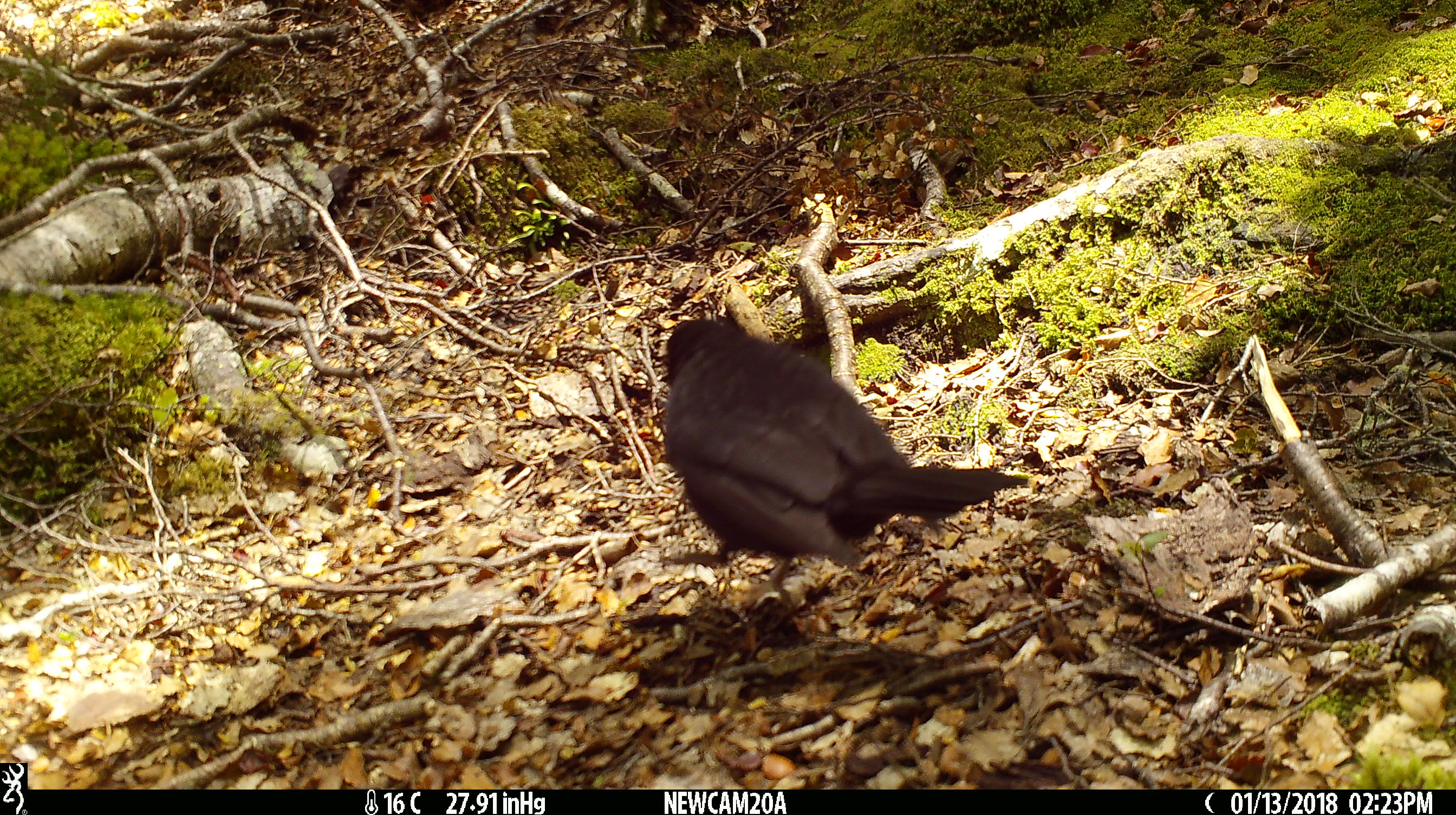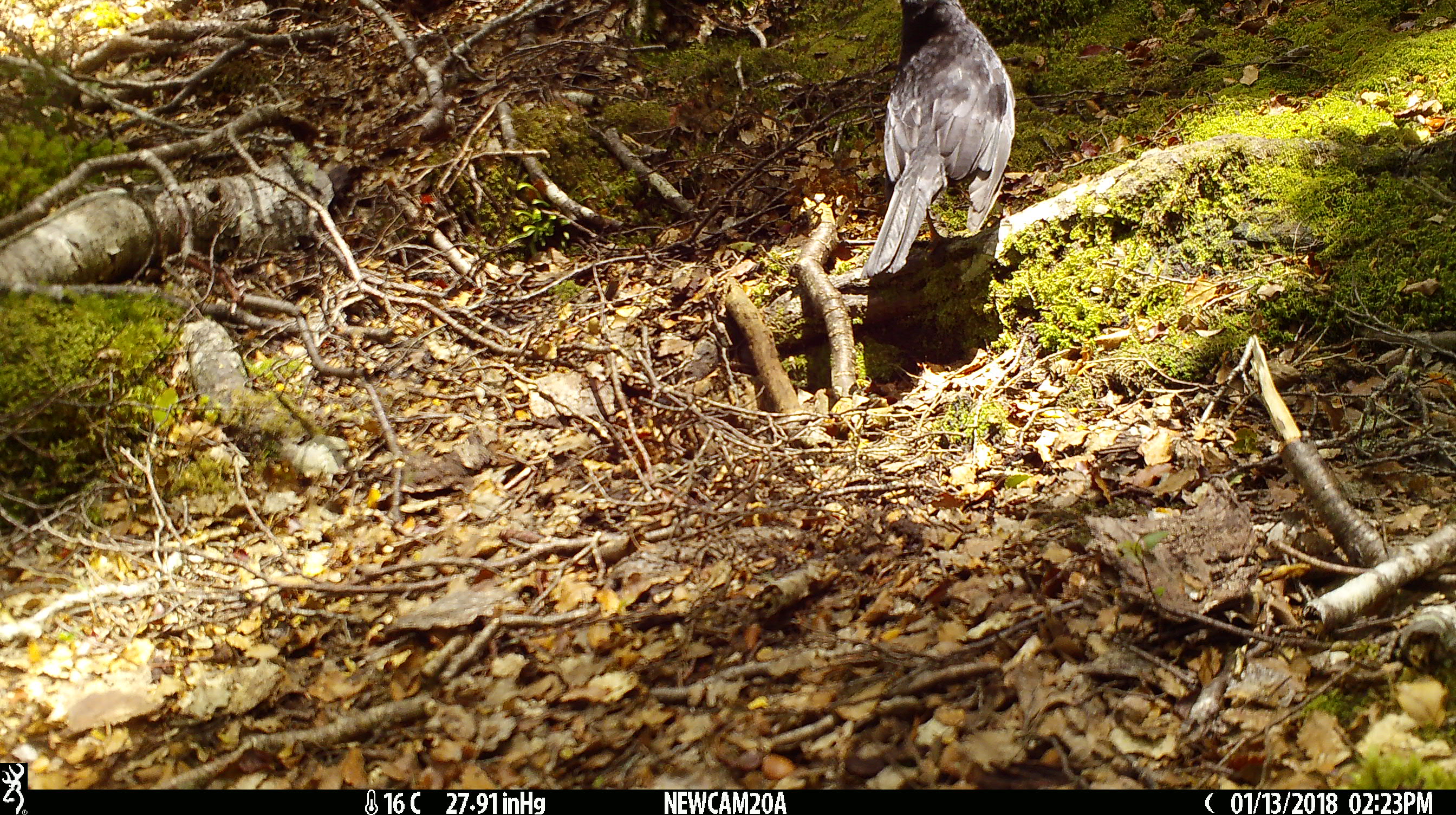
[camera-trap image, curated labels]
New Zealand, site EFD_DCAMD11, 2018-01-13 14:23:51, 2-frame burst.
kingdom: Animalia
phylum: Chordata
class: Aves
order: Passeriformes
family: Turdidae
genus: Turdus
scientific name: Turdus merula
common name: eurasian blackbird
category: blackbird